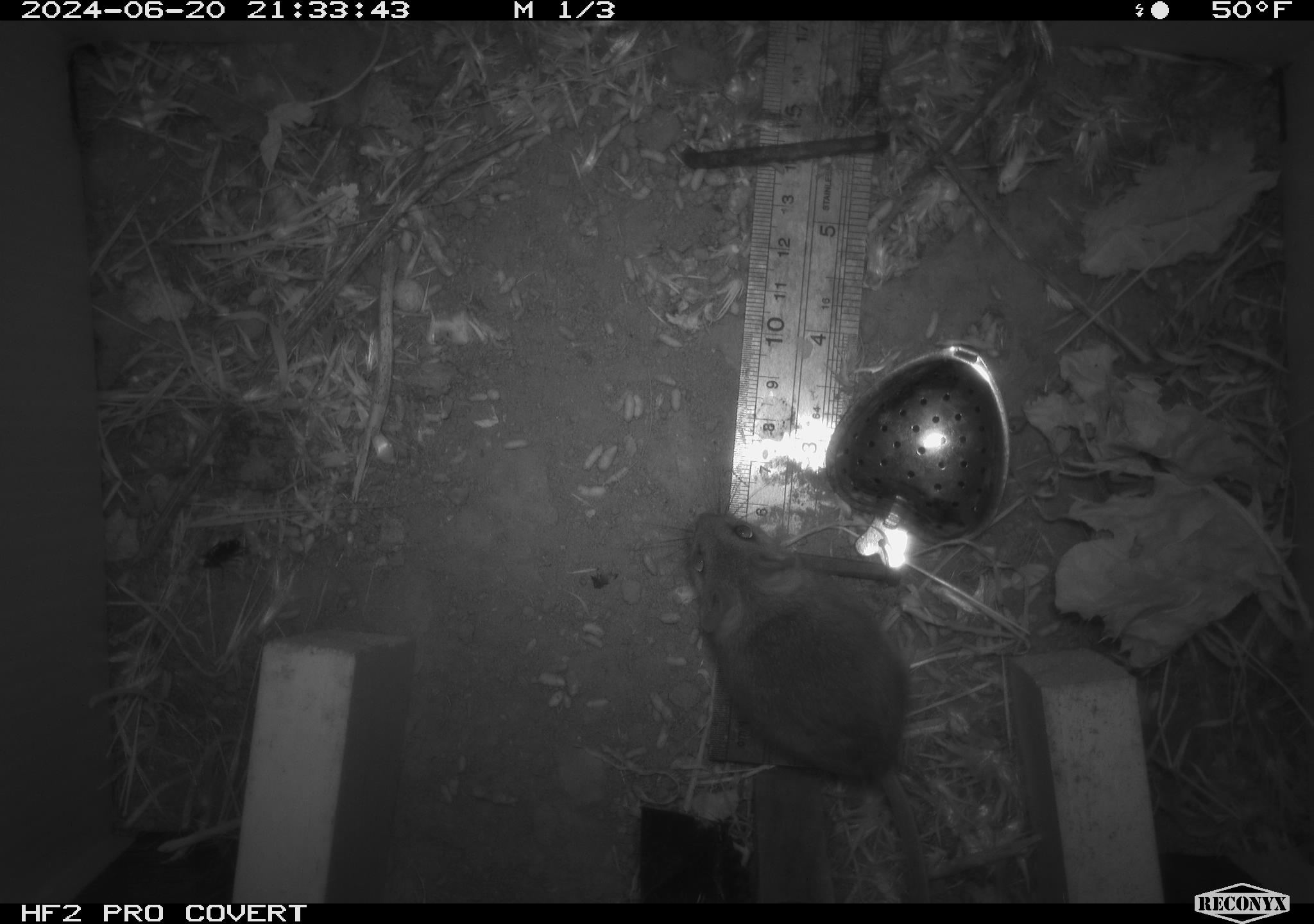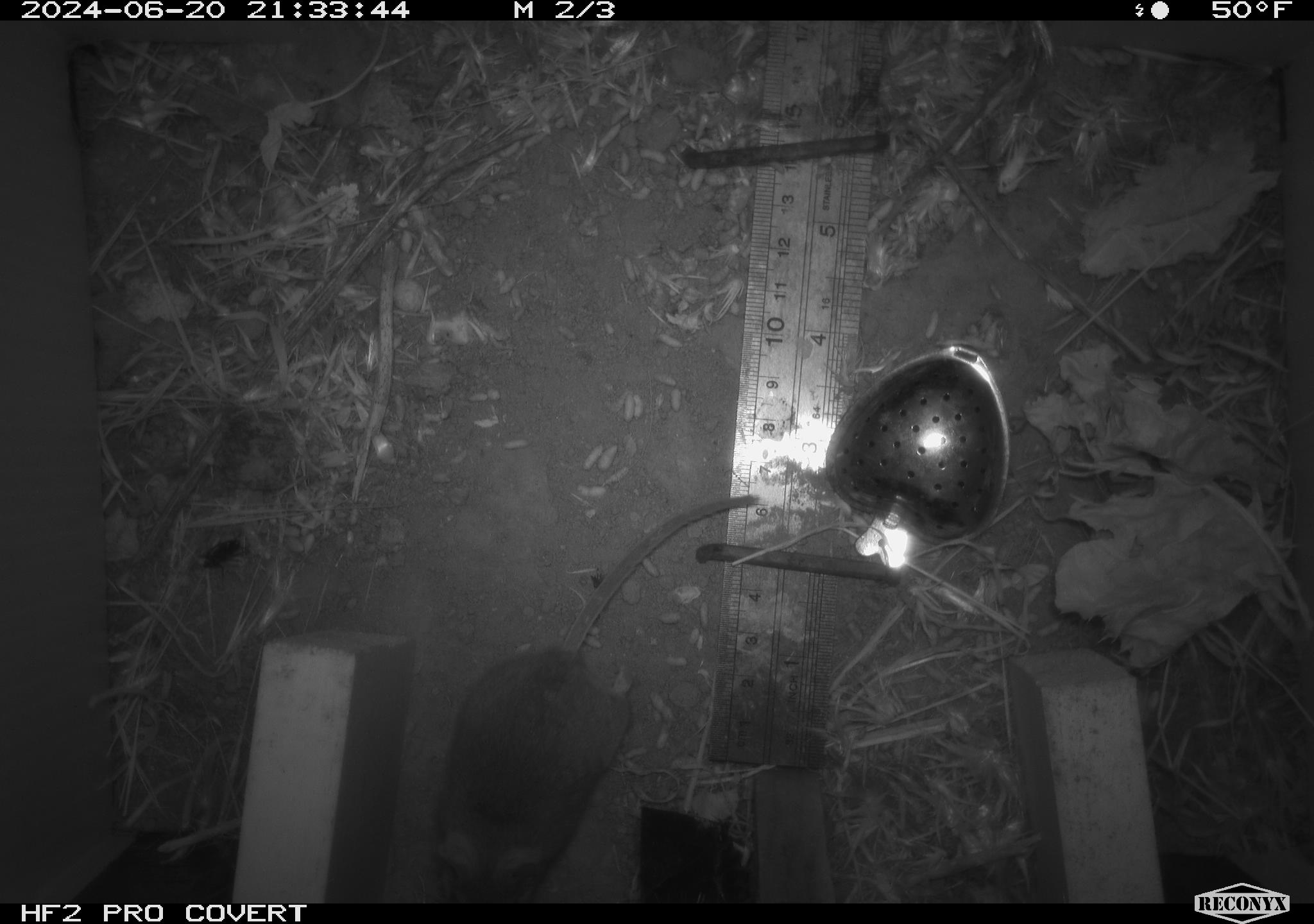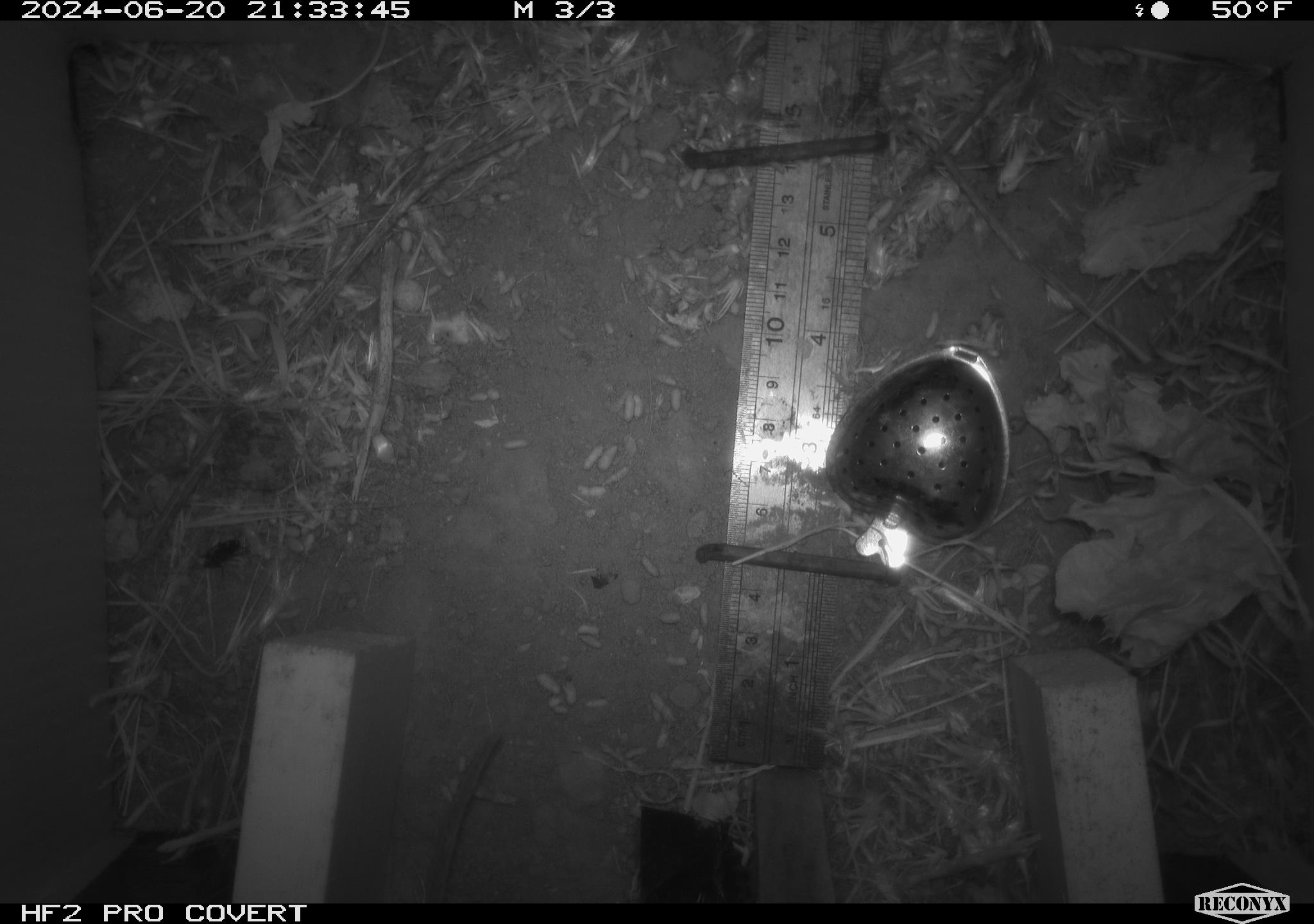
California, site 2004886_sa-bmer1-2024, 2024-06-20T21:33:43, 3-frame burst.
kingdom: Animalia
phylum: Chordata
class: Mammalia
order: Rodentia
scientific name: Rodentia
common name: mouse species